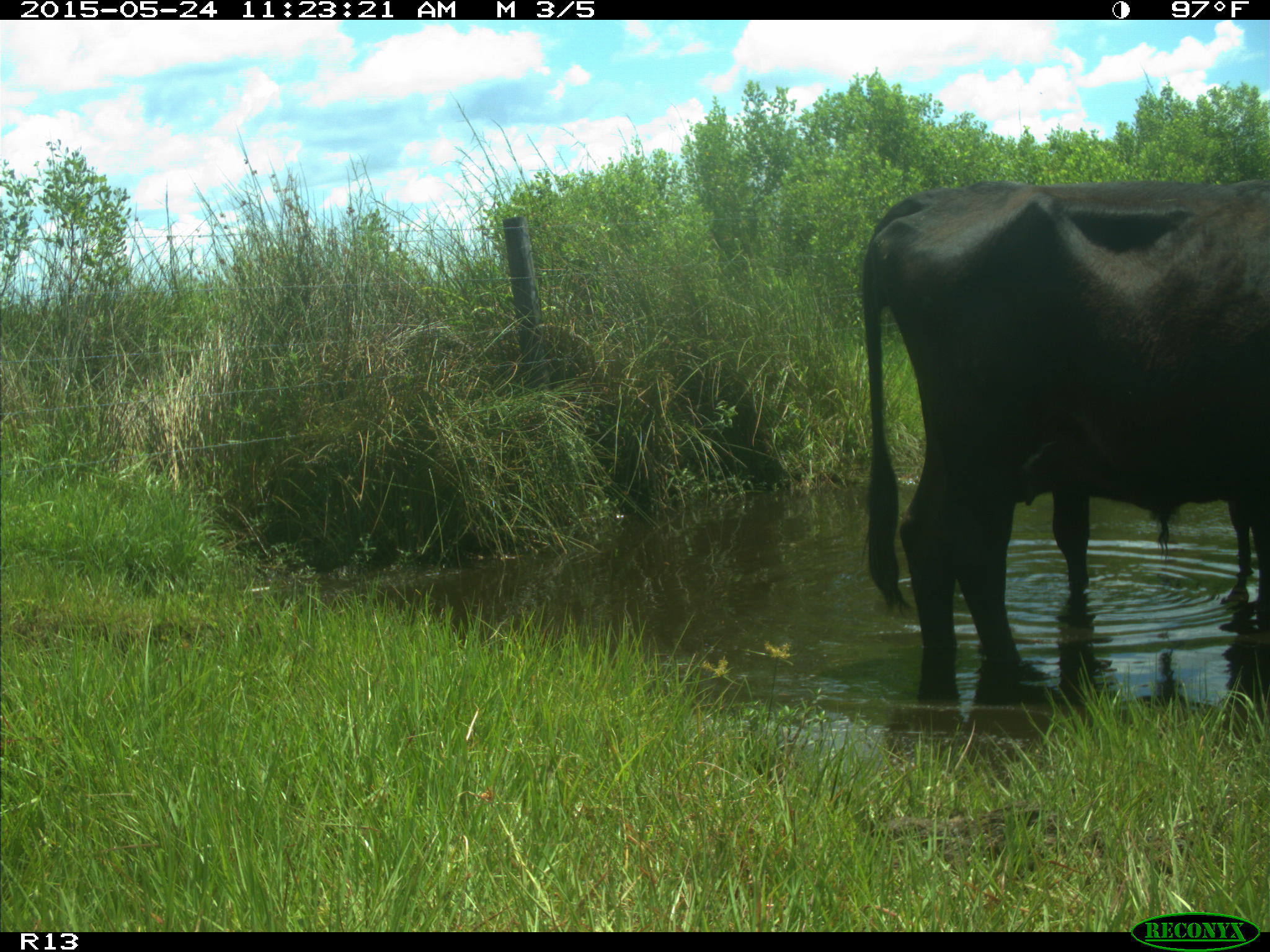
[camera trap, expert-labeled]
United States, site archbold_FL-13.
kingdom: Animalia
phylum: Chordata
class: Mammalia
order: Artiodactyla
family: Bovidae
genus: Bos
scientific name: Bos taurus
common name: domestic cow